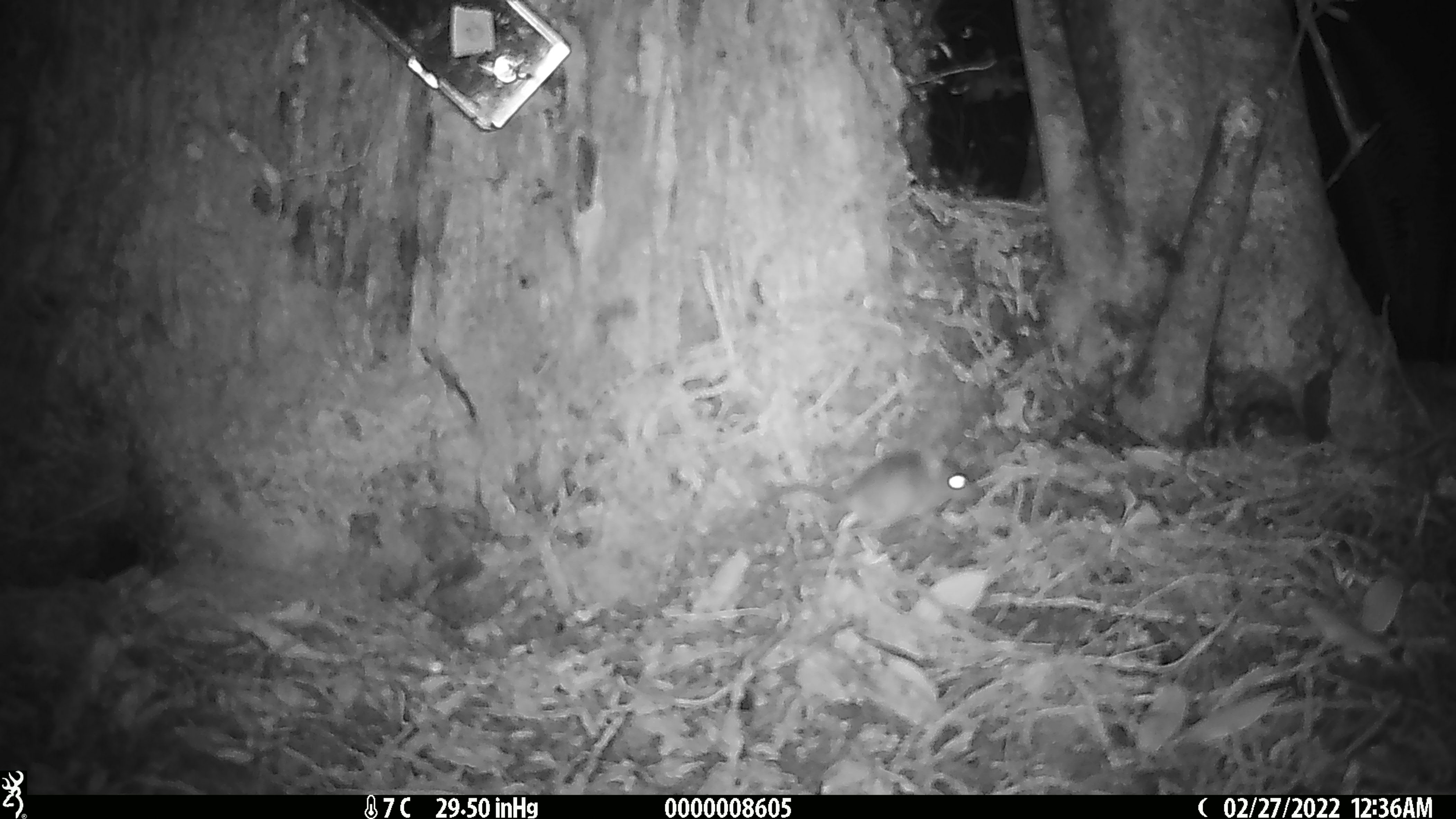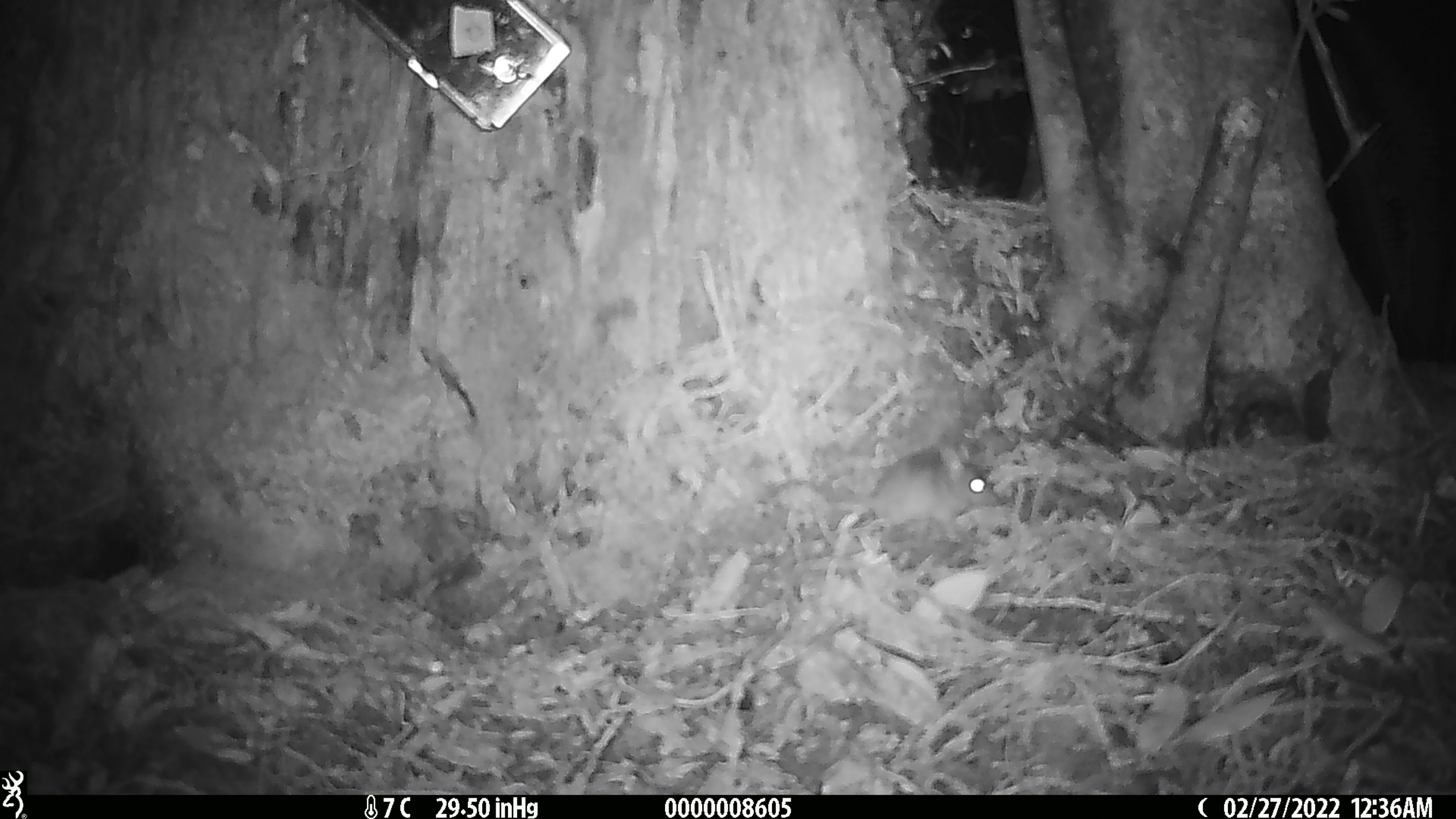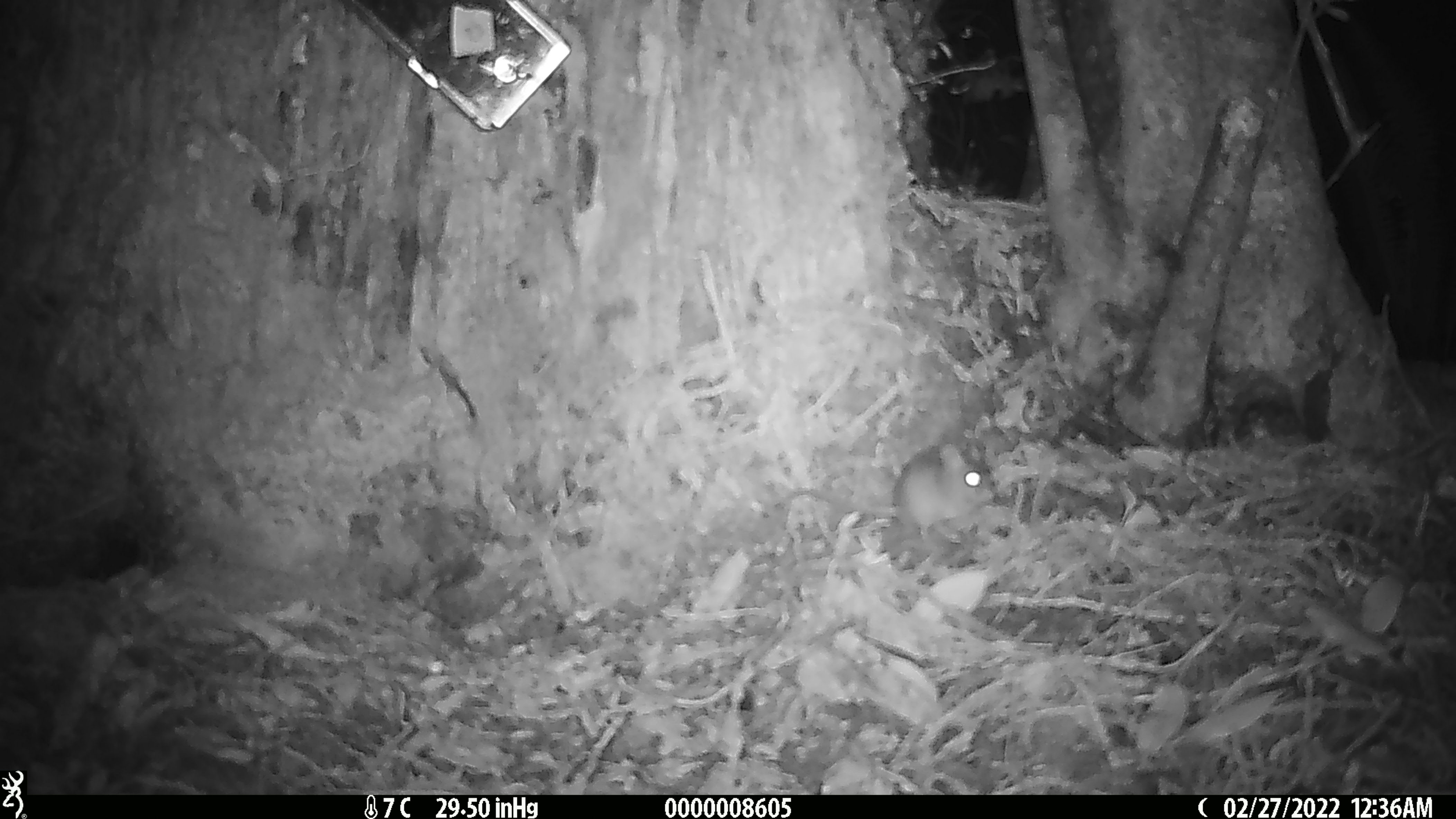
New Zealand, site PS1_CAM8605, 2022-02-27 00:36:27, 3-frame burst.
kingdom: Animalia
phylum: Chordata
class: Mammalia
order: Rodentia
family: Muridae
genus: Mus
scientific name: Mus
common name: mouse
Mouse (Mus).